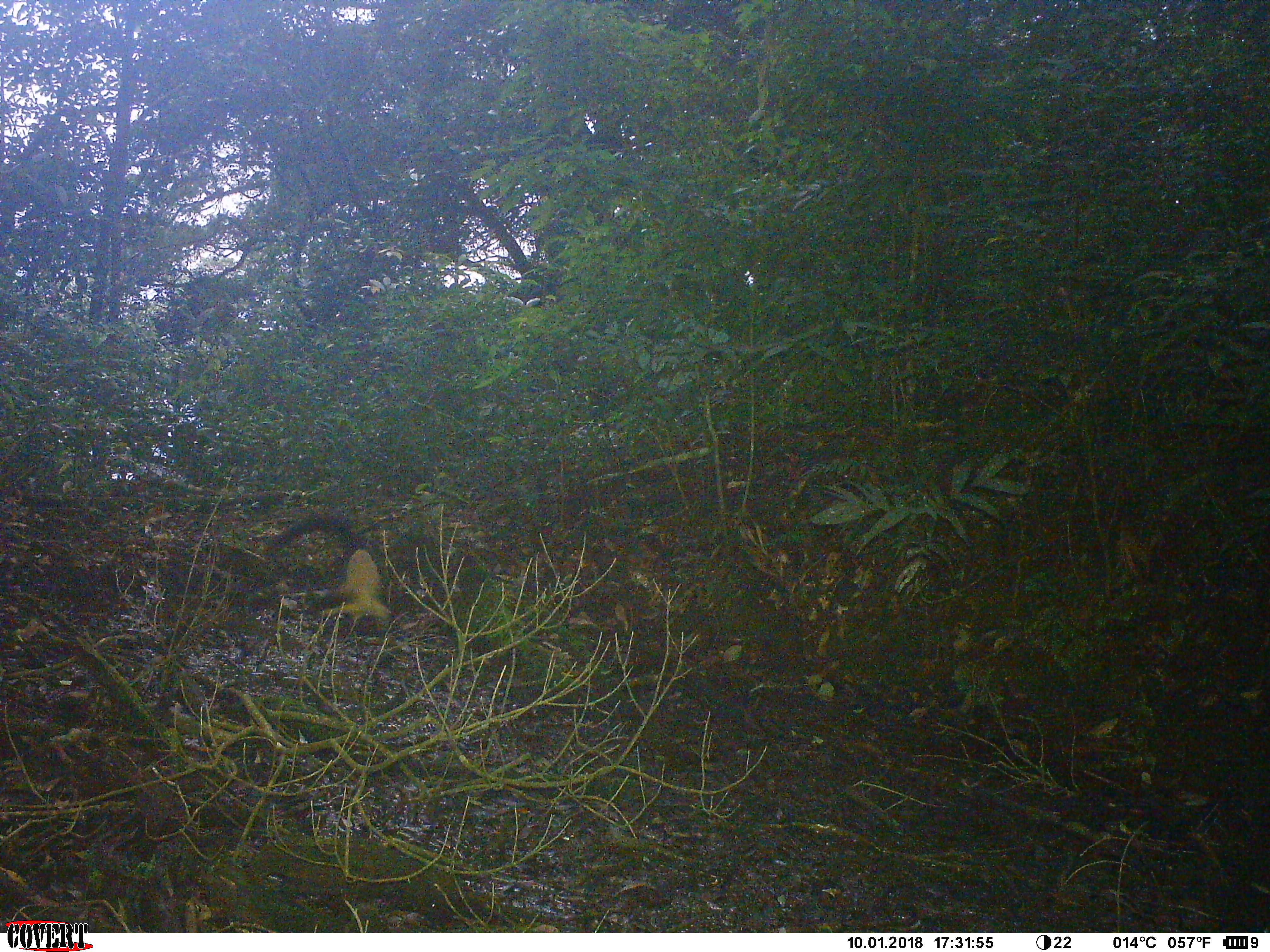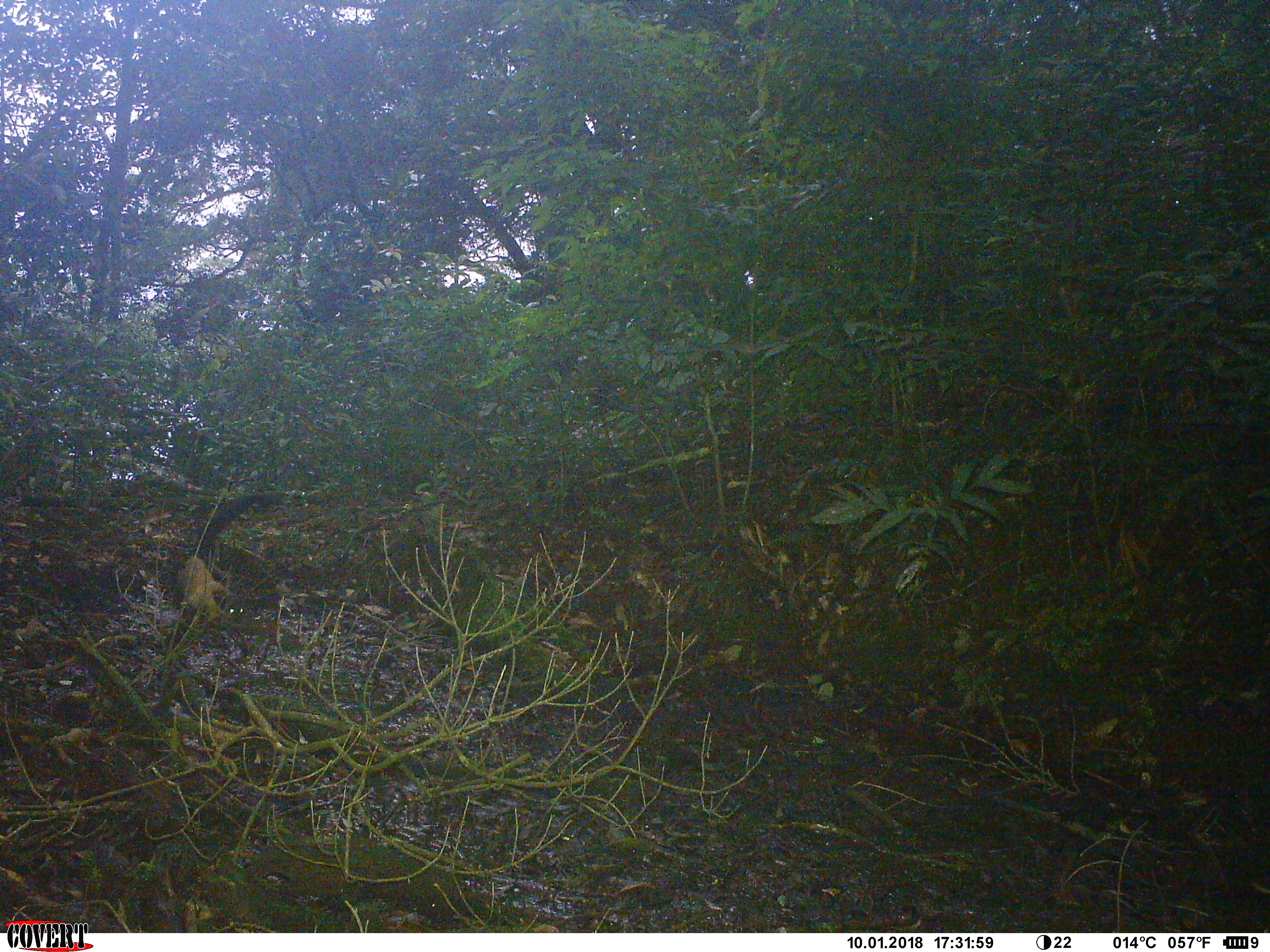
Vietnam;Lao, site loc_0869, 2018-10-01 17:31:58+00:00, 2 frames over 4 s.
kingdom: Animalia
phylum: Chordata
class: Mammalia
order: Carnivora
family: Mustelidae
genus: Martes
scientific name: Martes flavigula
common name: yellow-throated marten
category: yellow throated marten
Yellow throated marten (yellow-throated marten) (Martes flavigula). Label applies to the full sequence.